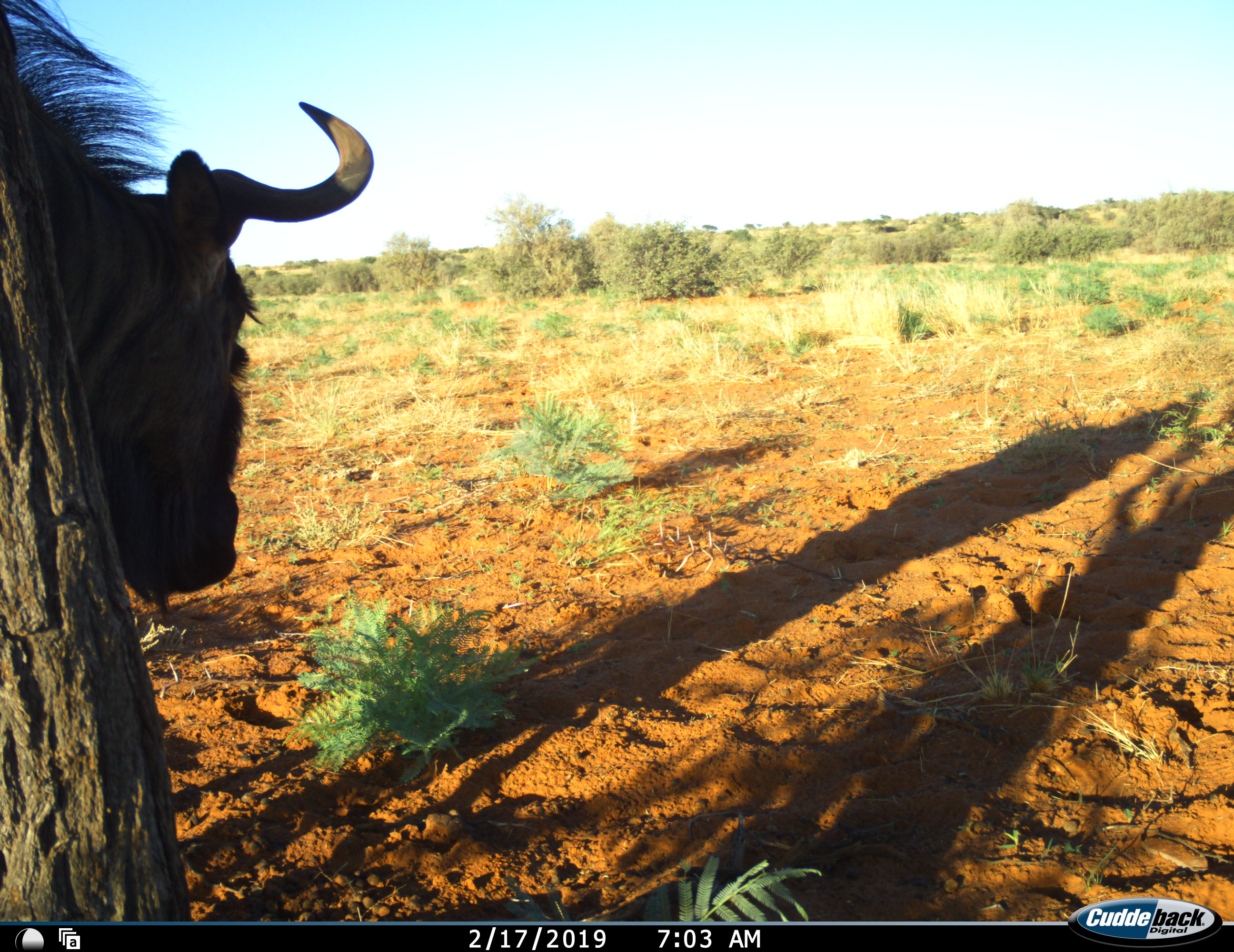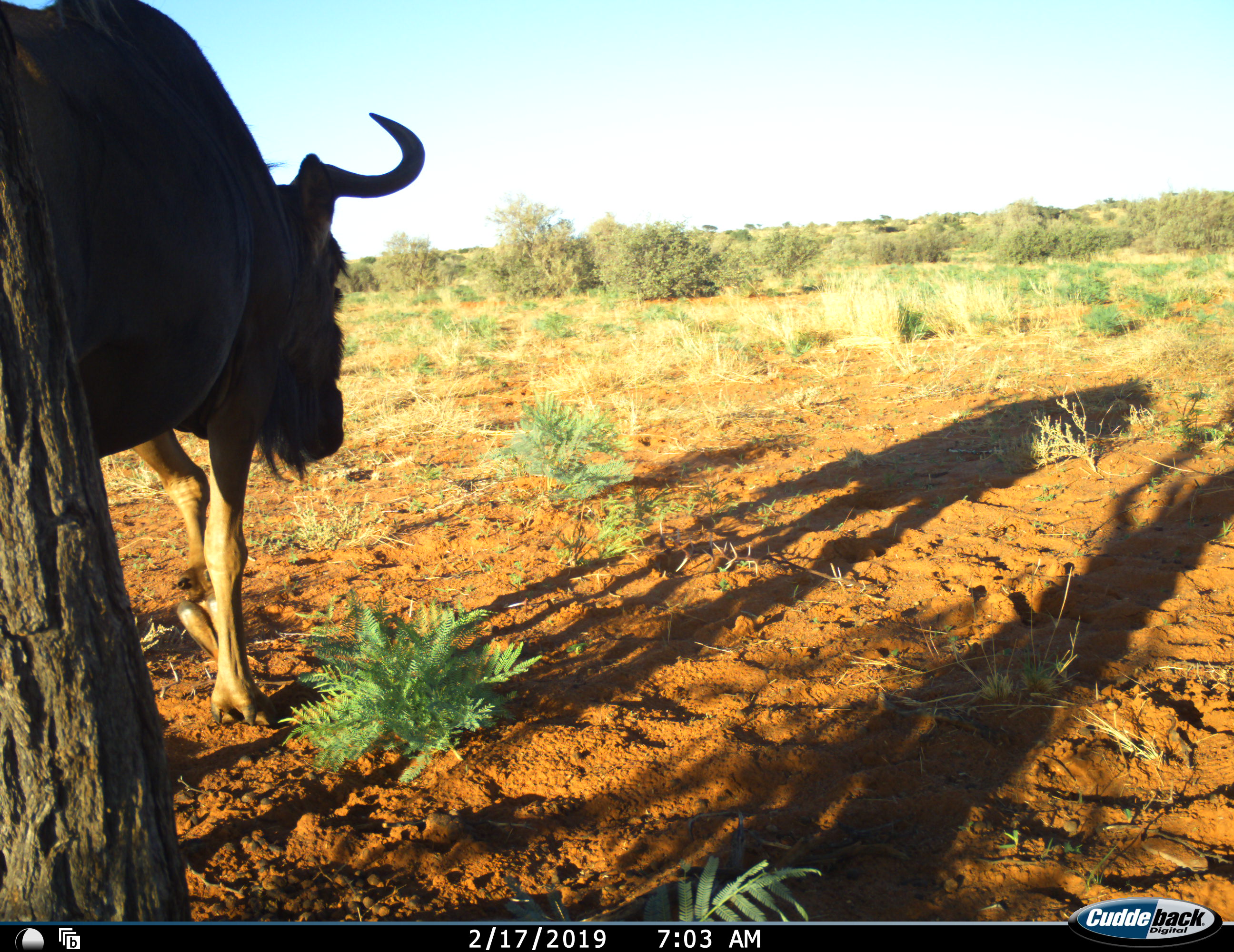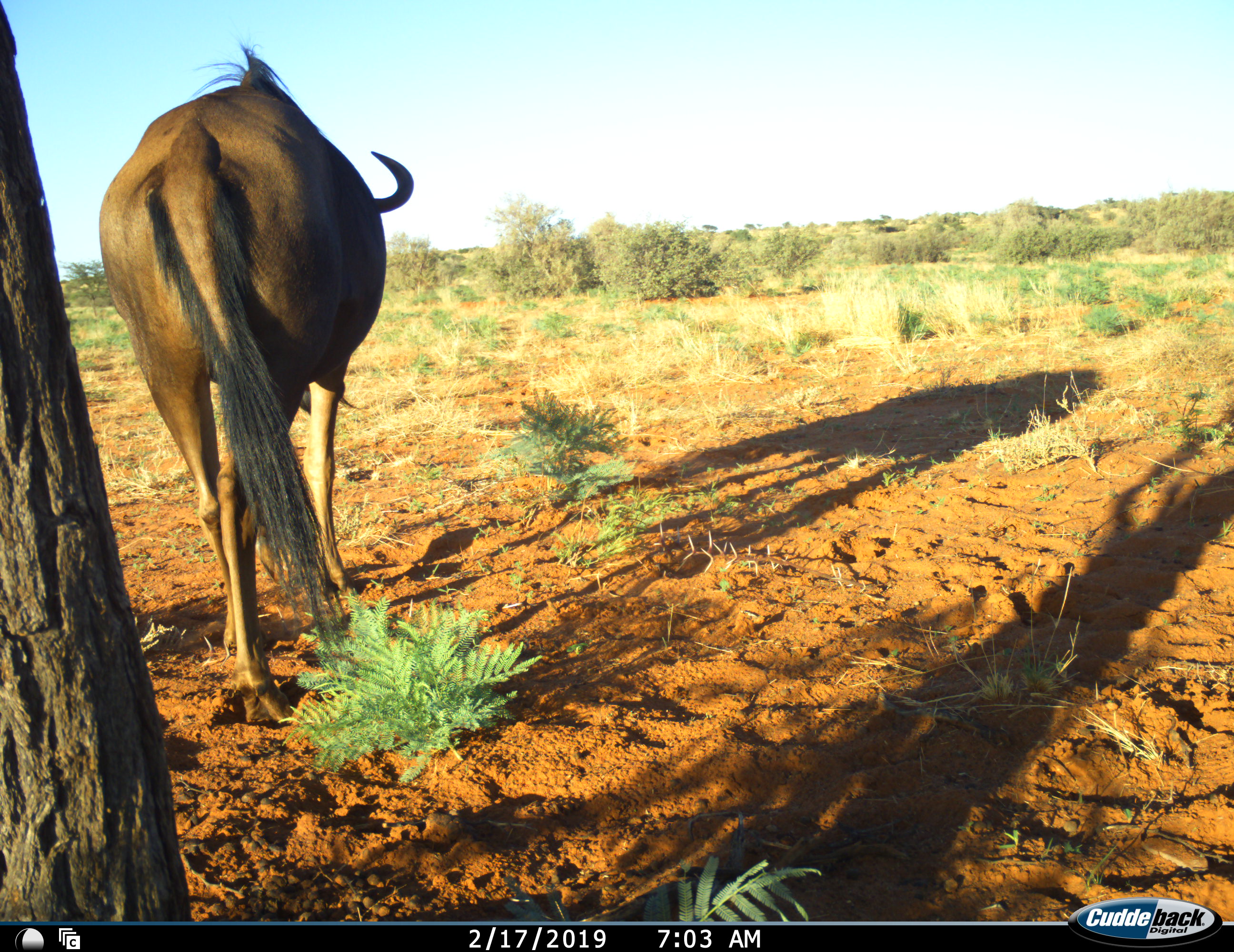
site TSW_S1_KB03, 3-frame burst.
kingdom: Animalia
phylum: Chordata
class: Mammalia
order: Artiodactyla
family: Bovidae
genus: Connochaetes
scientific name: Connochaetes taurinus taurinus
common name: blue wildebeest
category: wildebeestblue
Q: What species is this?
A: Wildebeestblue (blue wildebeest) (Connochaetes taurinus taurinus).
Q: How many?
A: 1.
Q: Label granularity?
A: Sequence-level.